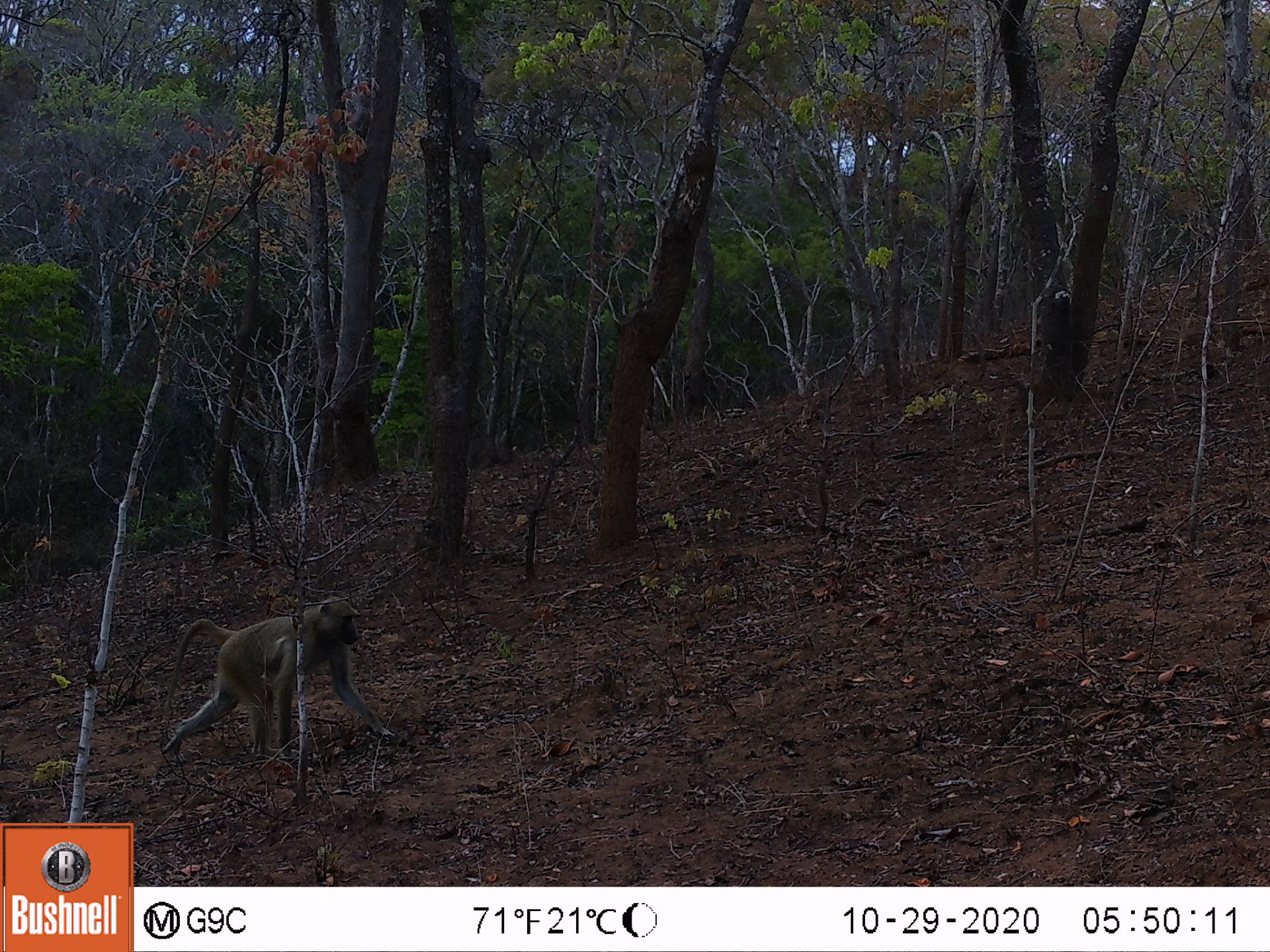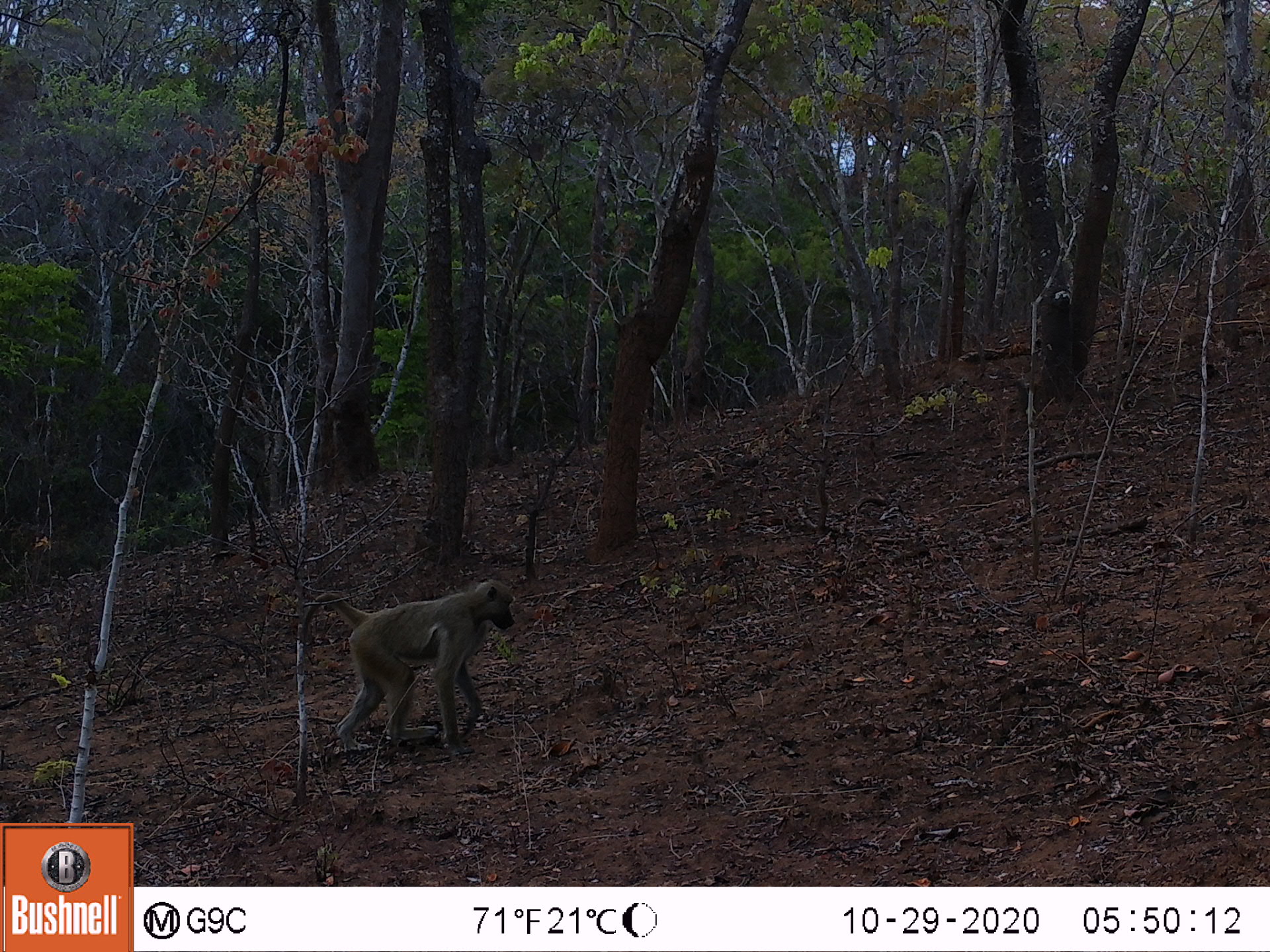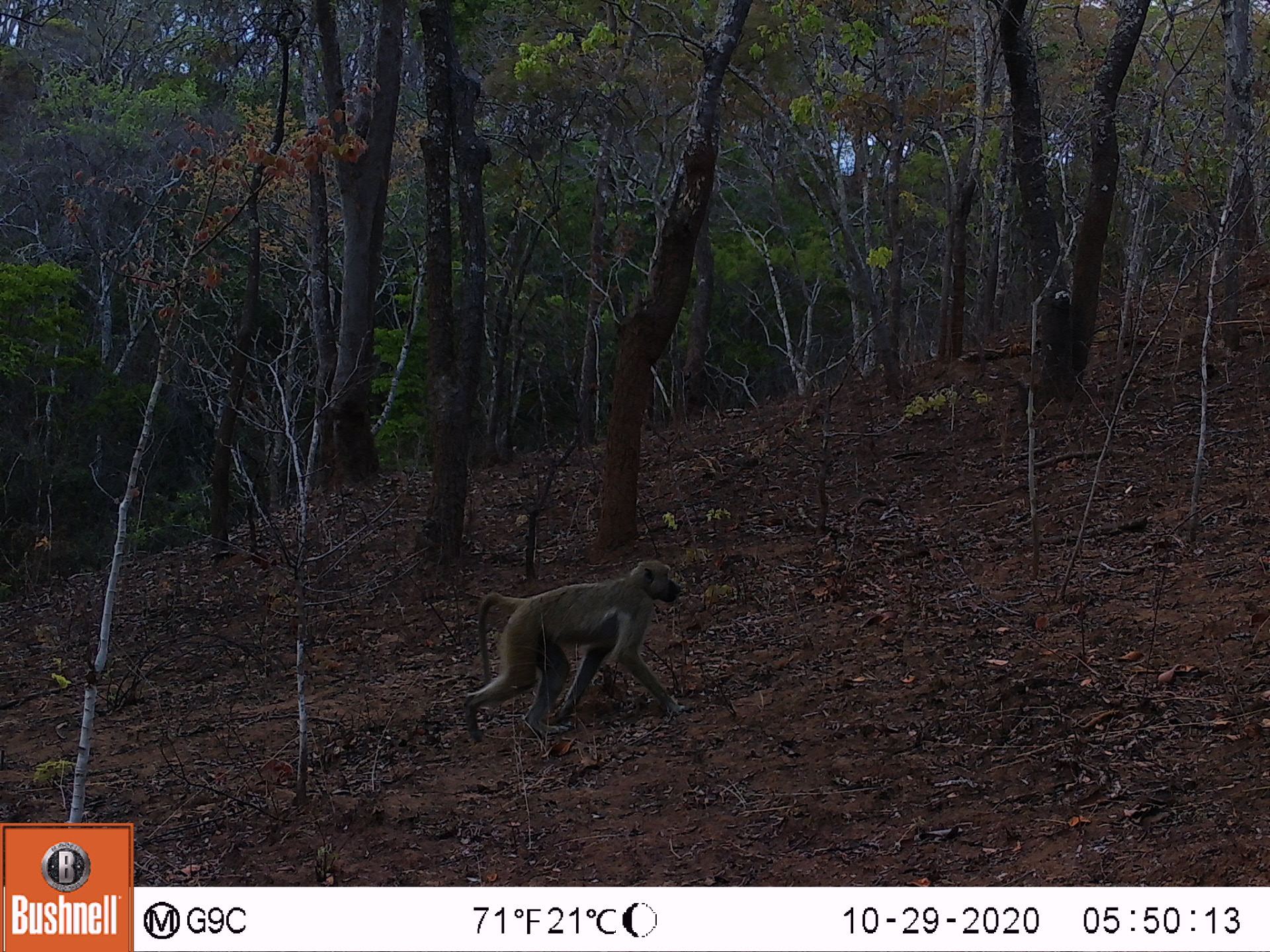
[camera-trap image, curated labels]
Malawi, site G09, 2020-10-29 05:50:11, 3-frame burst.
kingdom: Animalia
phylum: Chordata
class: Mammalia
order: Primates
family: Cercopithecidae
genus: Papio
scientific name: Papio cynocephalus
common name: yellow baboon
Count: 1.